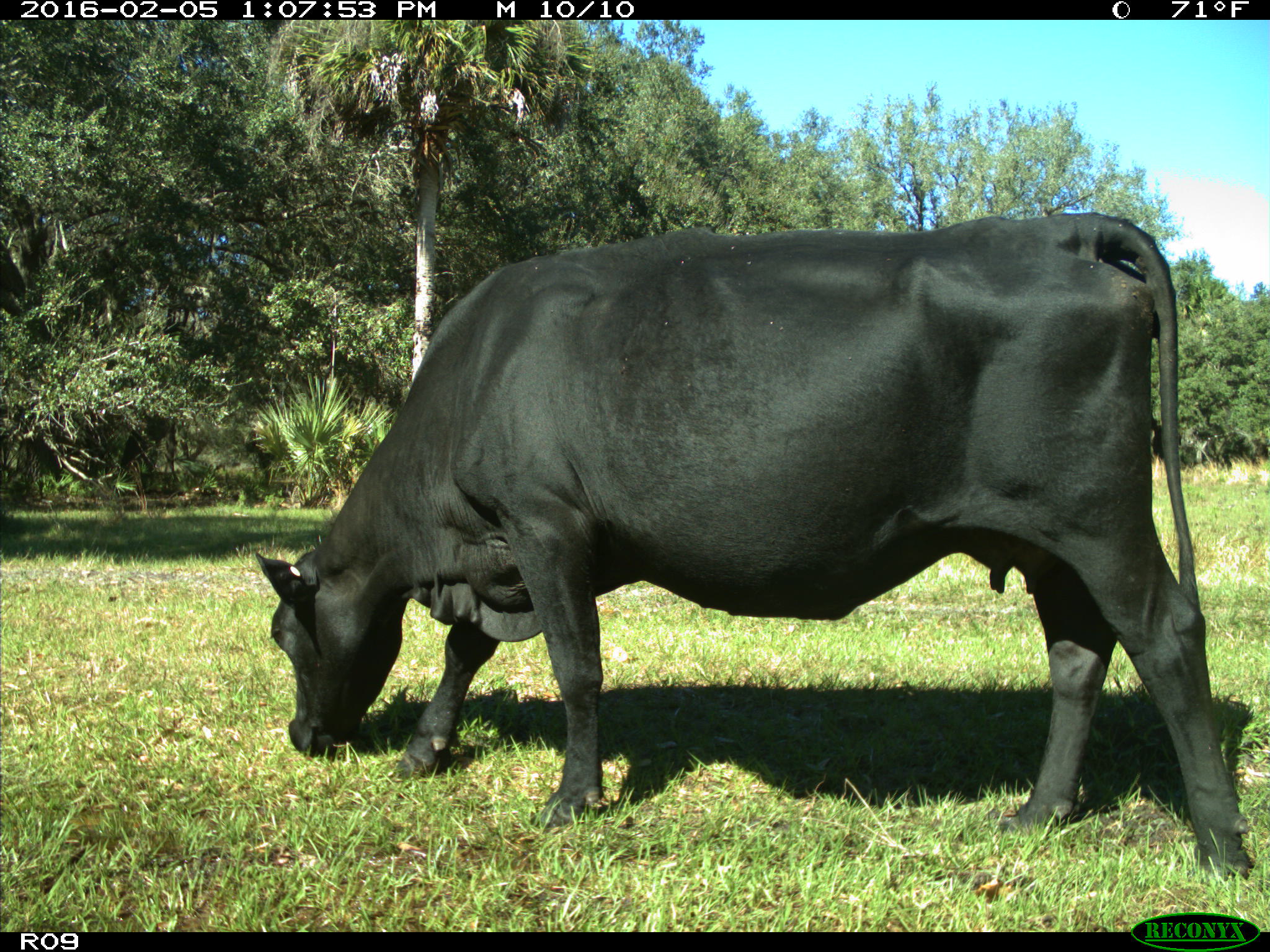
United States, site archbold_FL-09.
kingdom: Animalia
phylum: Chordata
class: Mammalia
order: Artiodactyla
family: Bovidae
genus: Bos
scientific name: Bos taurus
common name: domestic cow